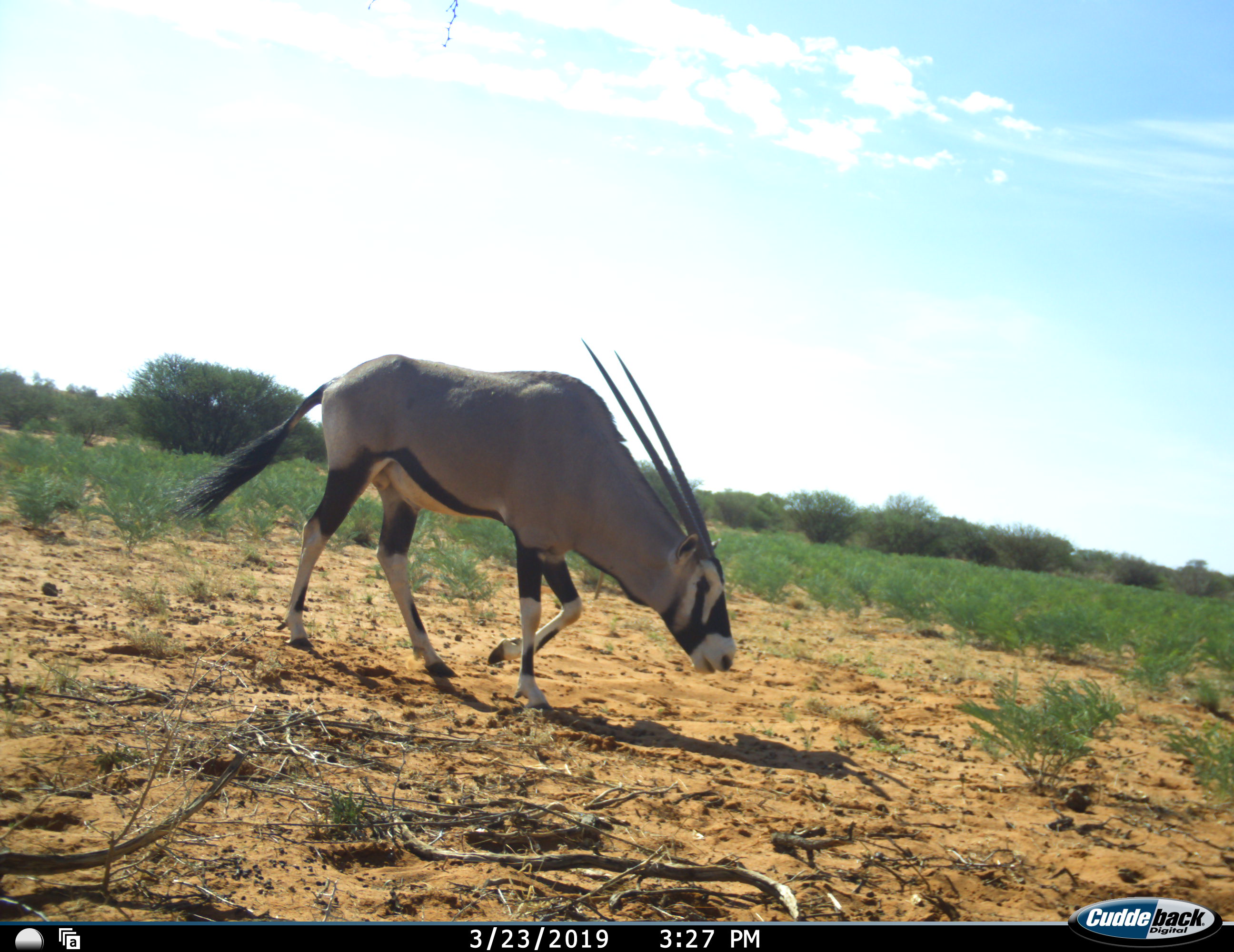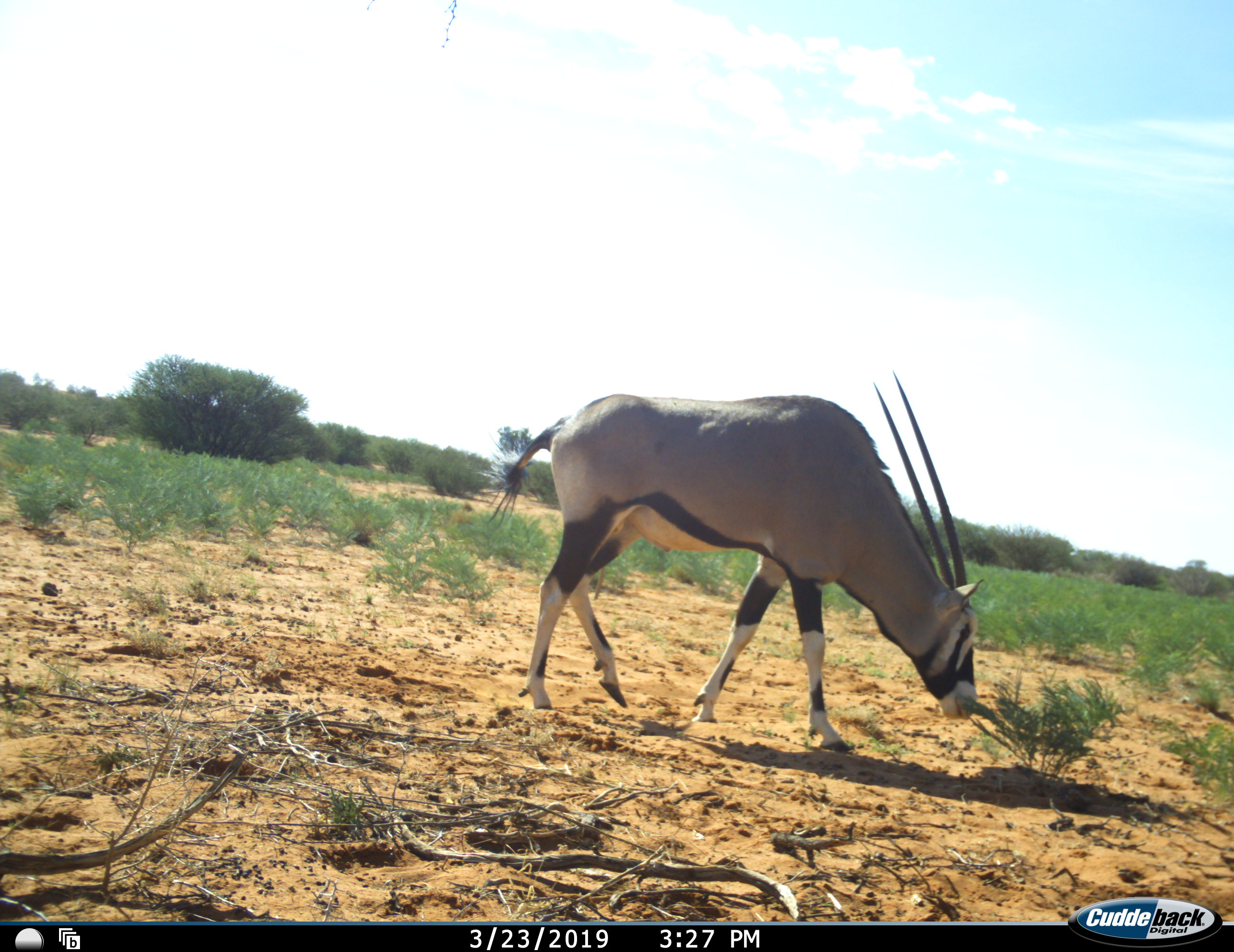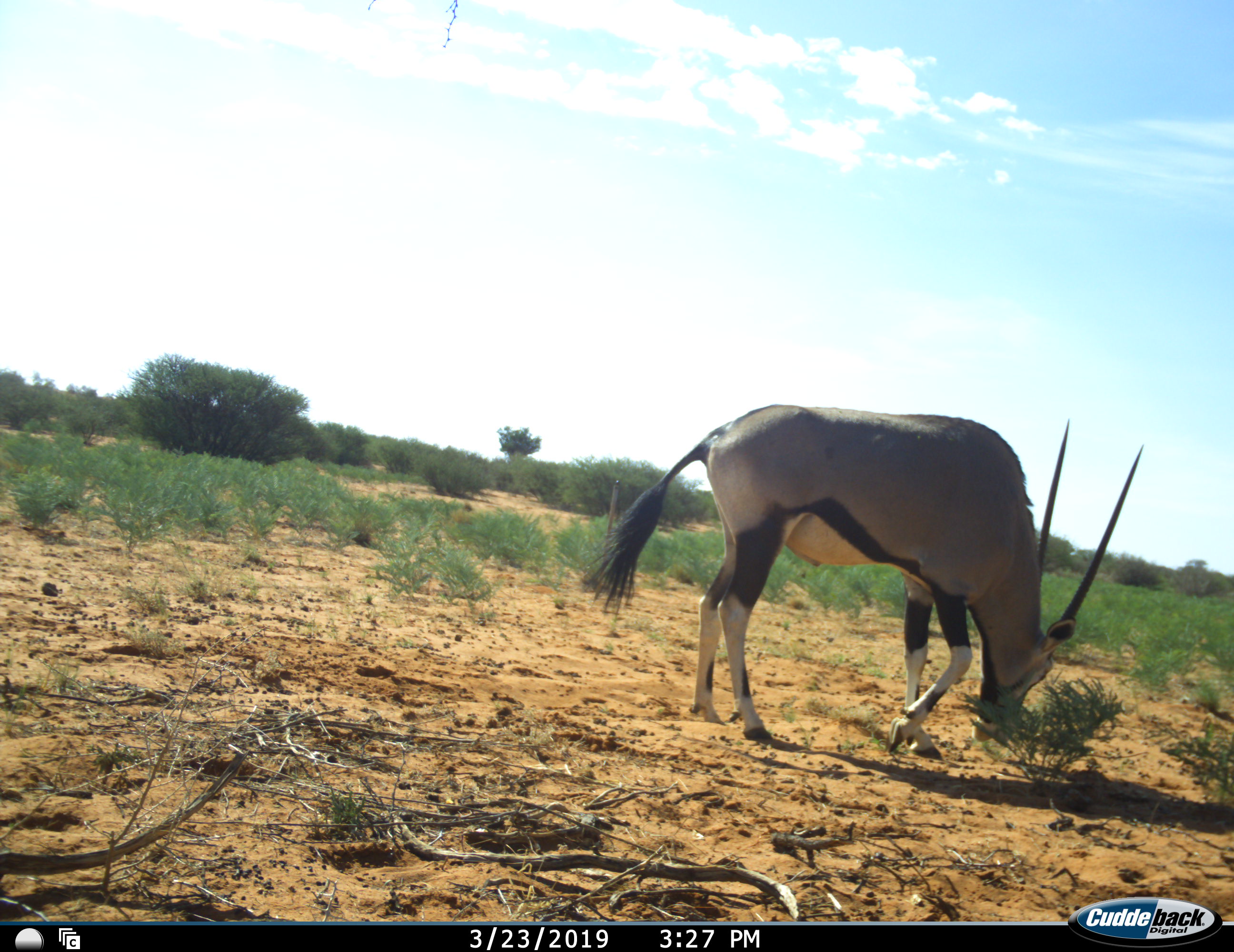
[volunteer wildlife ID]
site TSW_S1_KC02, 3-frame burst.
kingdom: Animalia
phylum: Chordata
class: Mammalia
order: Artiodactyla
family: Bovidae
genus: Oryx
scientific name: Oryx gazella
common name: gemsbok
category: oryx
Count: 1.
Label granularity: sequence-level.